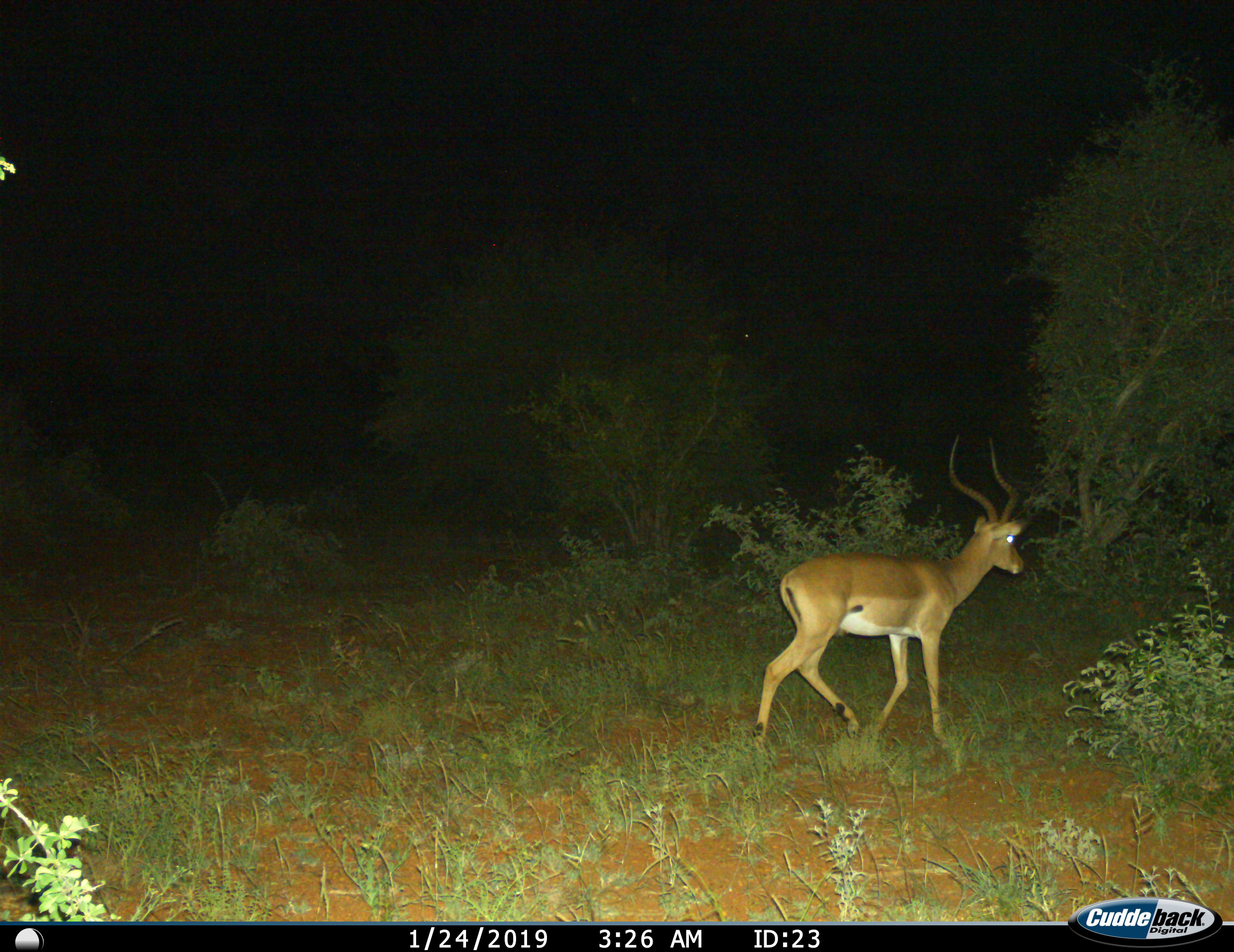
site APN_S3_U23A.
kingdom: Animalia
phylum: Chordata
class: Mammalia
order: Artiodactyla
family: Bovidae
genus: Aepyceros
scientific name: Aepyceros melampus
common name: impala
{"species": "impala (Aepyceros melampus)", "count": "1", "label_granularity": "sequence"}